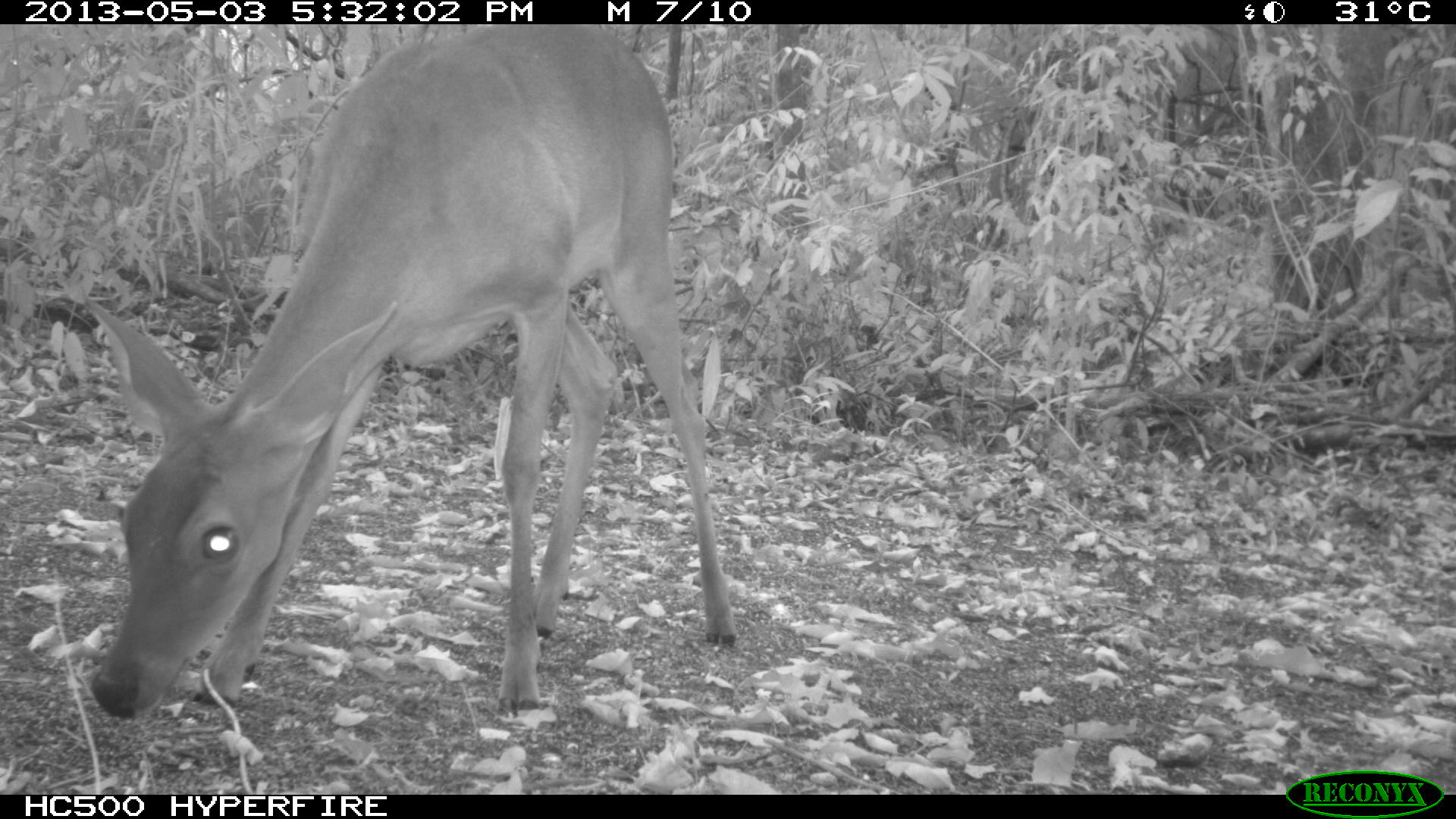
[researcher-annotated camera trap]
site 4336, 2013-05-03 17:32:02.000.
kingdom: Animalia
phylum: Chordata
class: Mammalia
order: Artiodactyla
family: Cervidae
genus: Odocoileus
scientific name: Odocoileus virginianus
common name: white-tailed deer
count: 1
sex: female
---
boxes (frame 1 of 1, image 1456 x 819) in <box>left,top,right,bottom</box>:
odocoileus virginianus: <box>76,24,737,721</box>